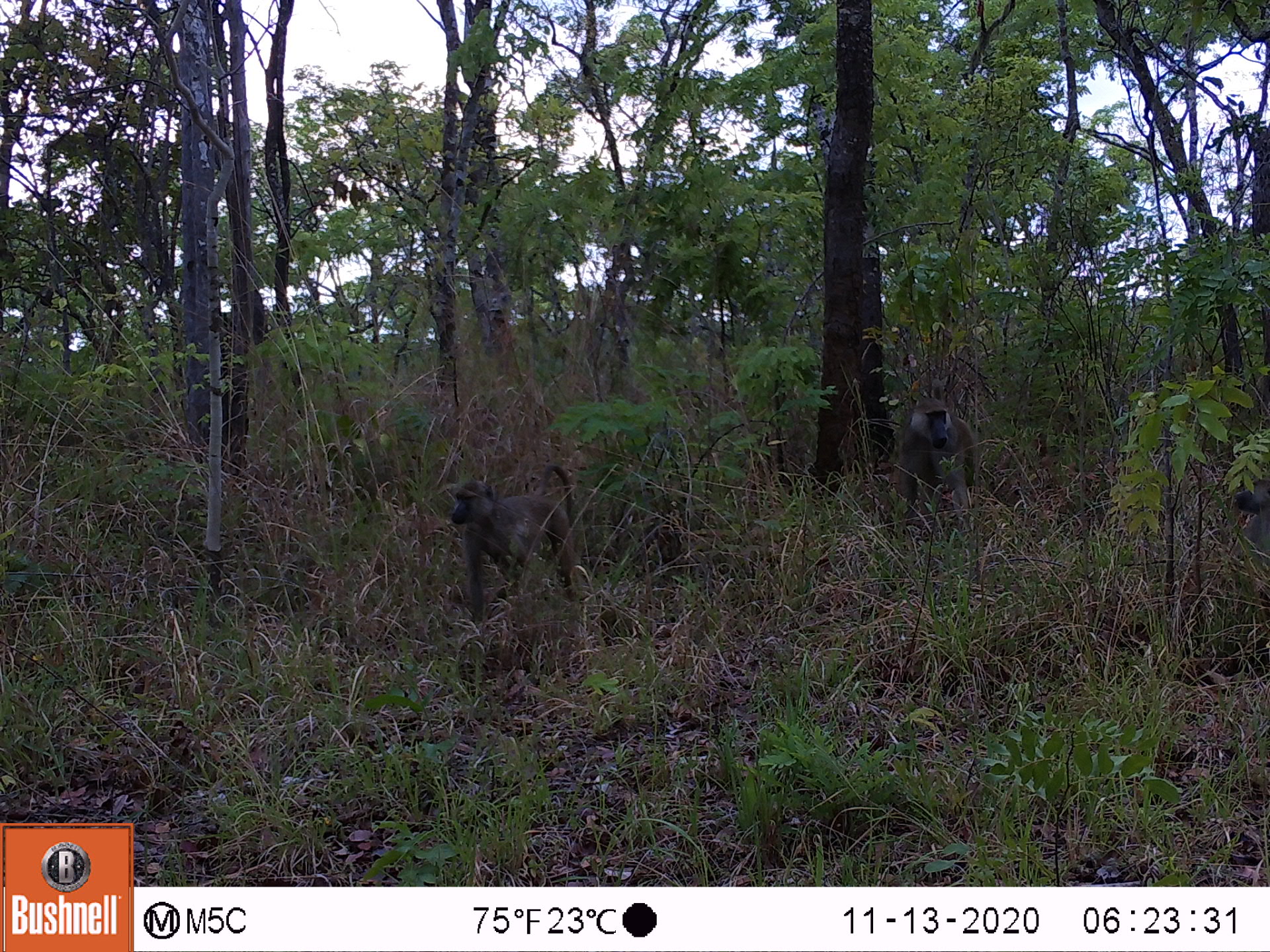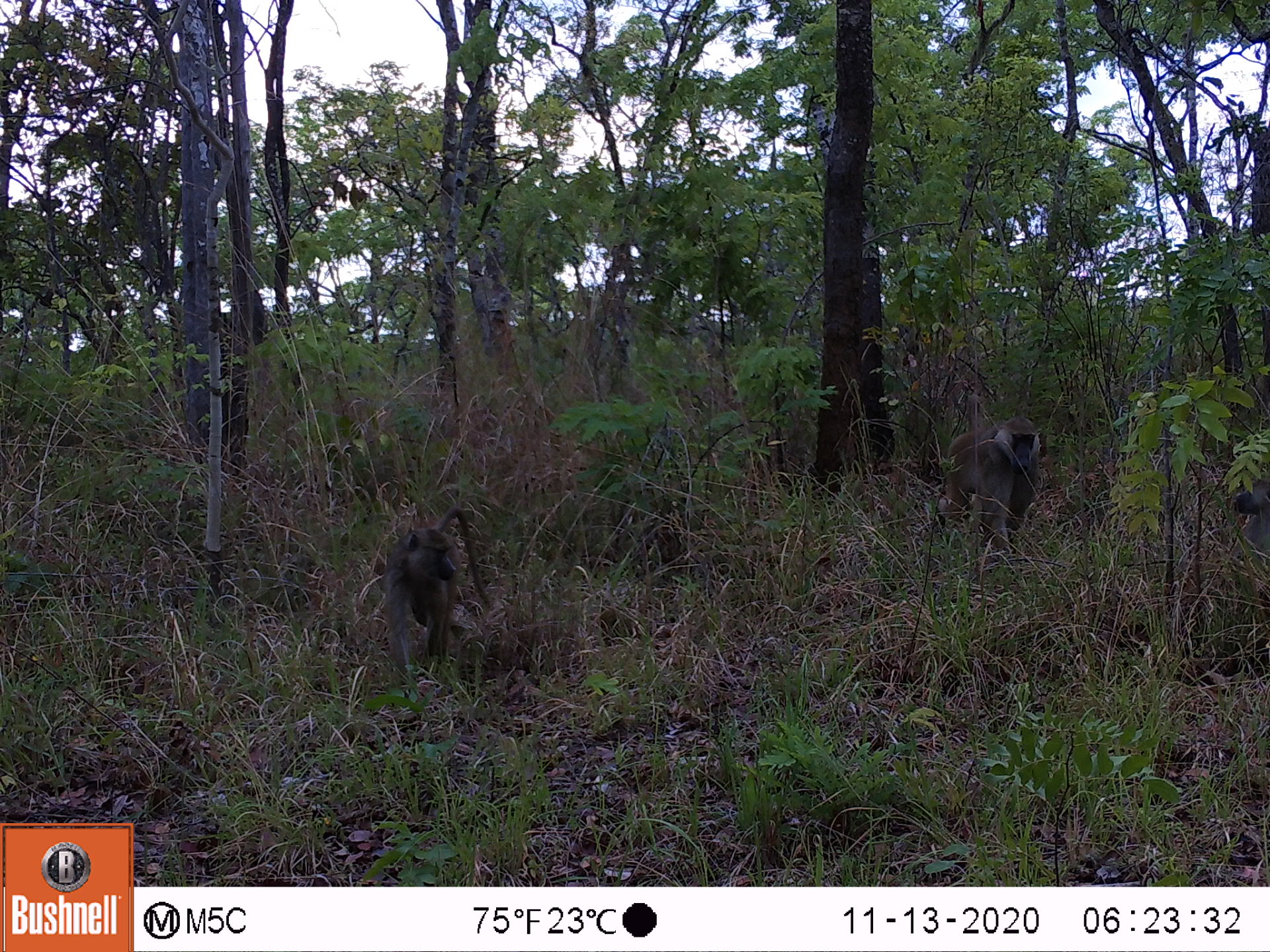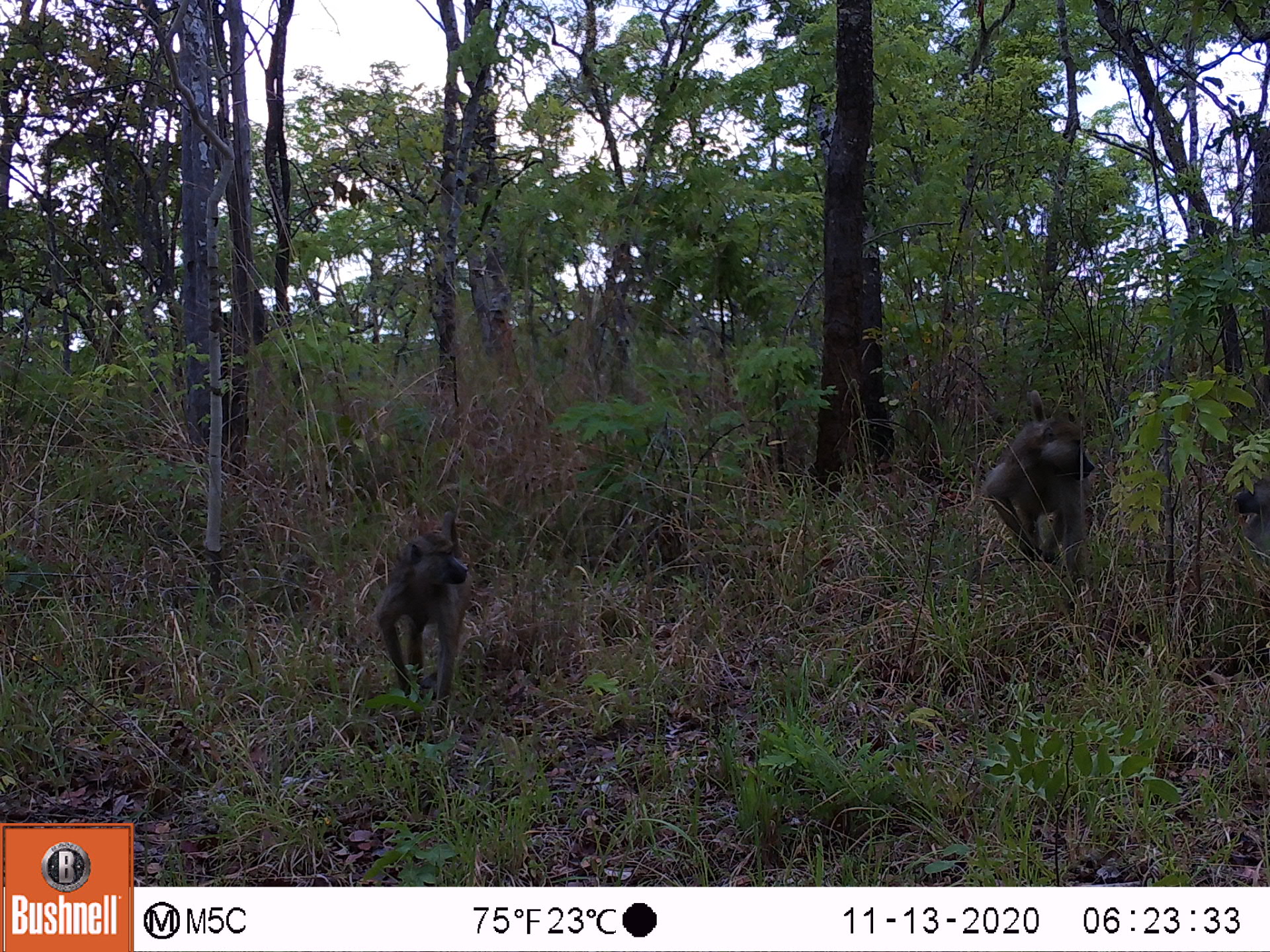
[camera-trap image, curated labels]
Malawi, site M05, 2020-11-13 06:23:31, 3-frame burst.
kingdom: Animalia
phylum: Chordata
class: Mammalia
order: Primates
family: Cercopithecidae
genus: Papio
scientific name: Papio cynocephalus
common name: yellow baboon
Yellow baboon (Papio cynocephalus), count 3.